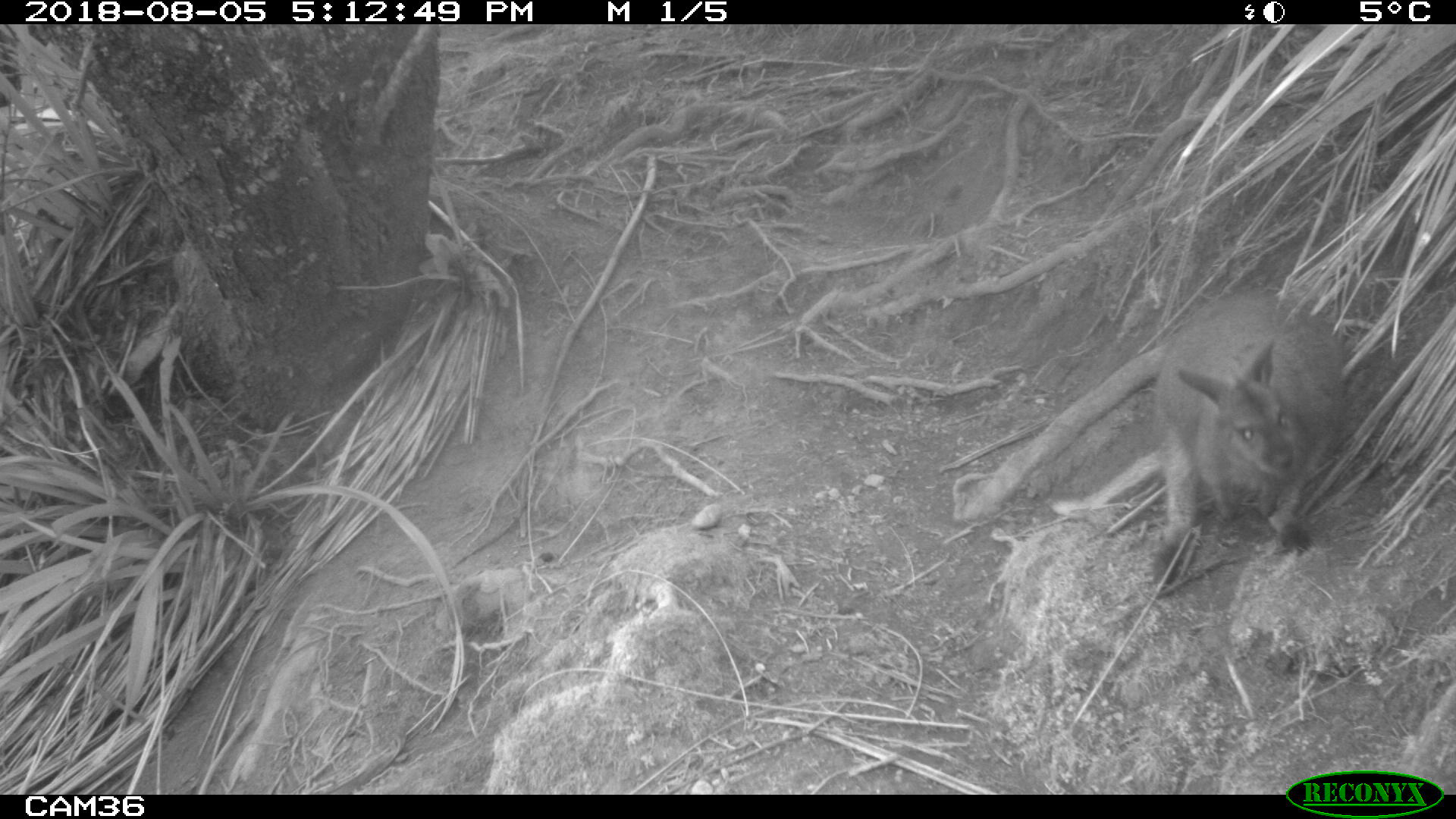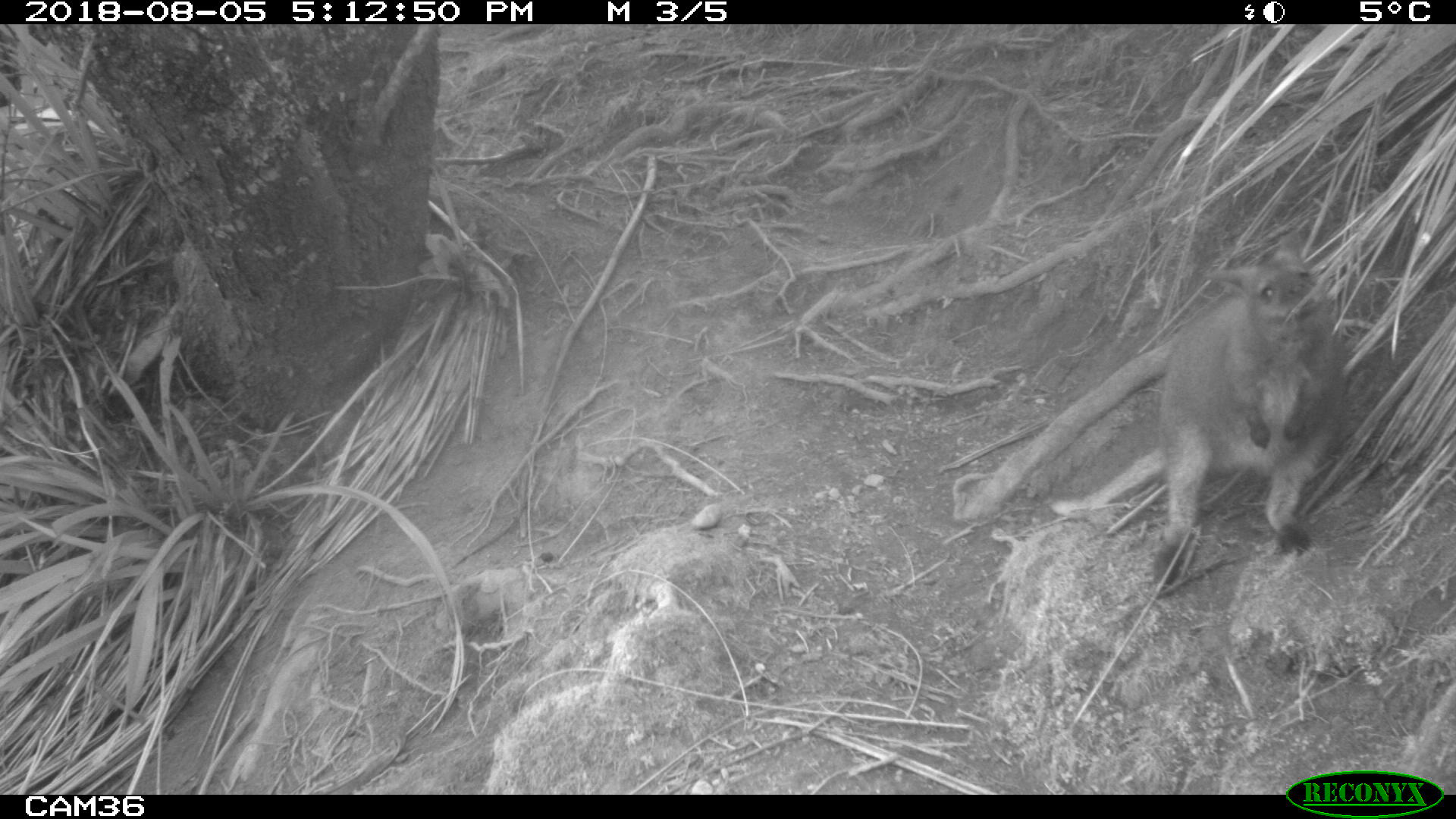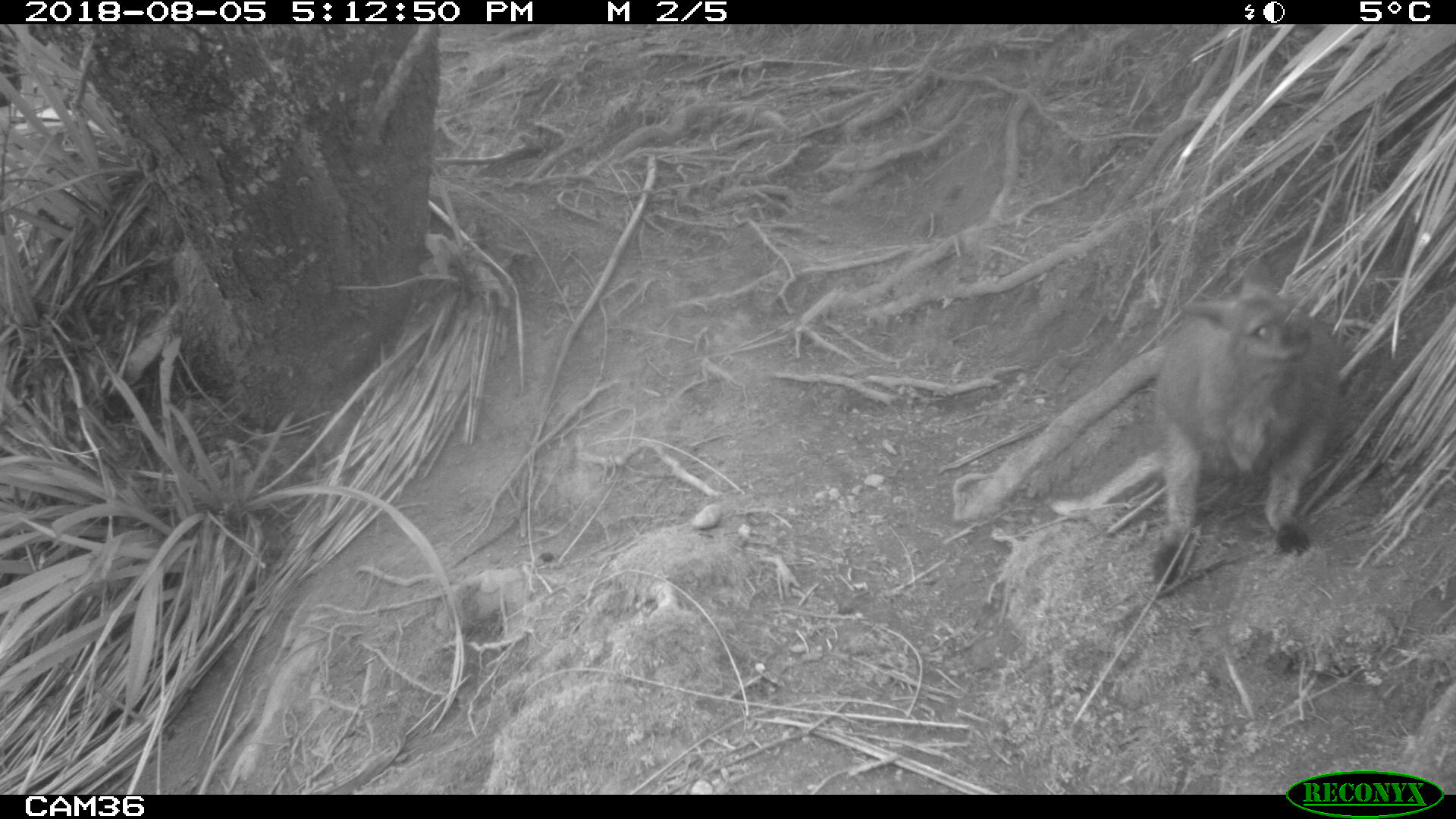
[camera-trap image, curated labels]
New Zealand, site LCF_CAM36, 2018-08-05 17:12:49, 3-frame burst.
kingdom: Animalia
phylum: Chordata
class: Mammalia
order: Diprotodontia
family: Macropodidae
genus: Notamacropus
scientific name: Notamacropus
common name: wallaby